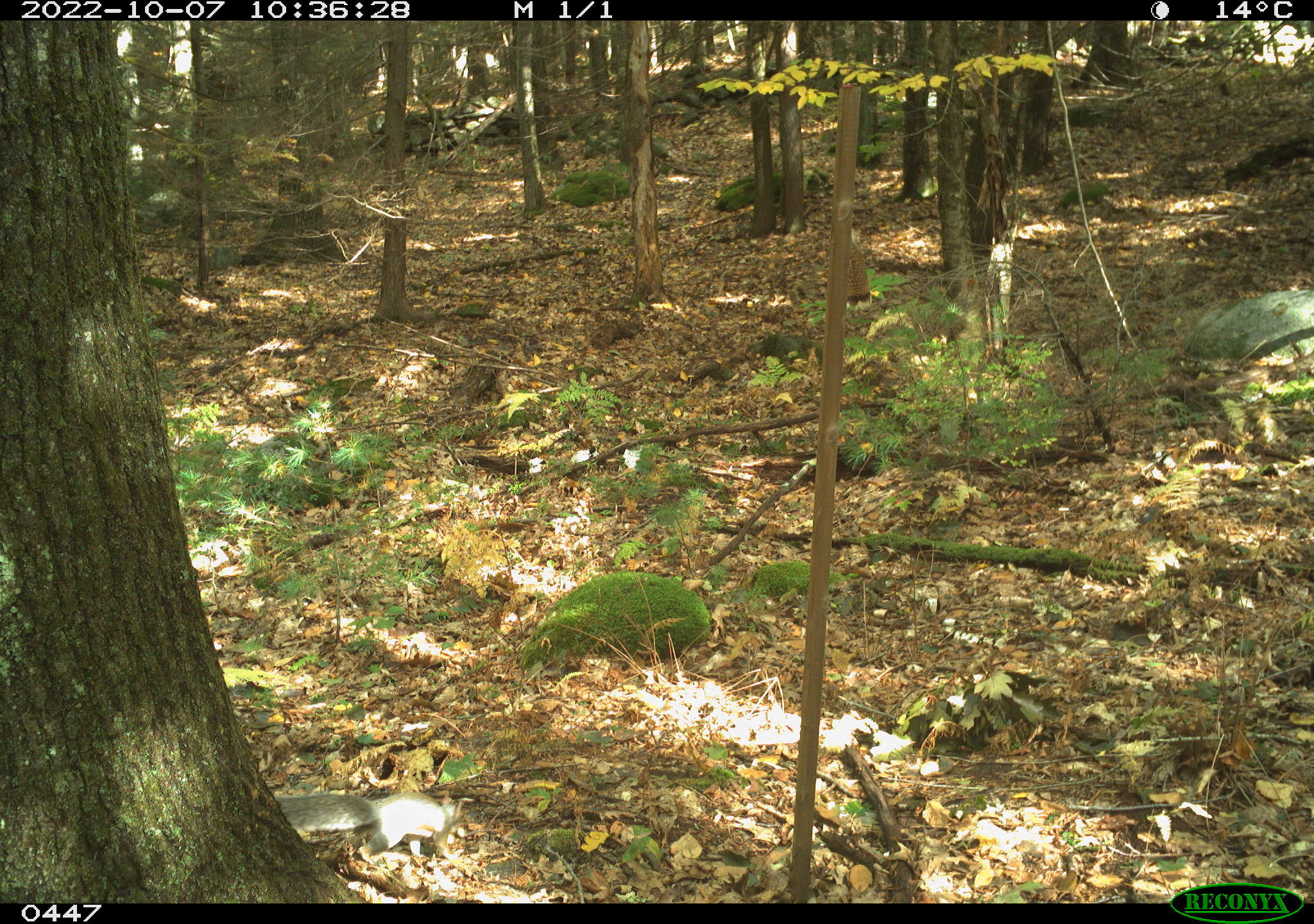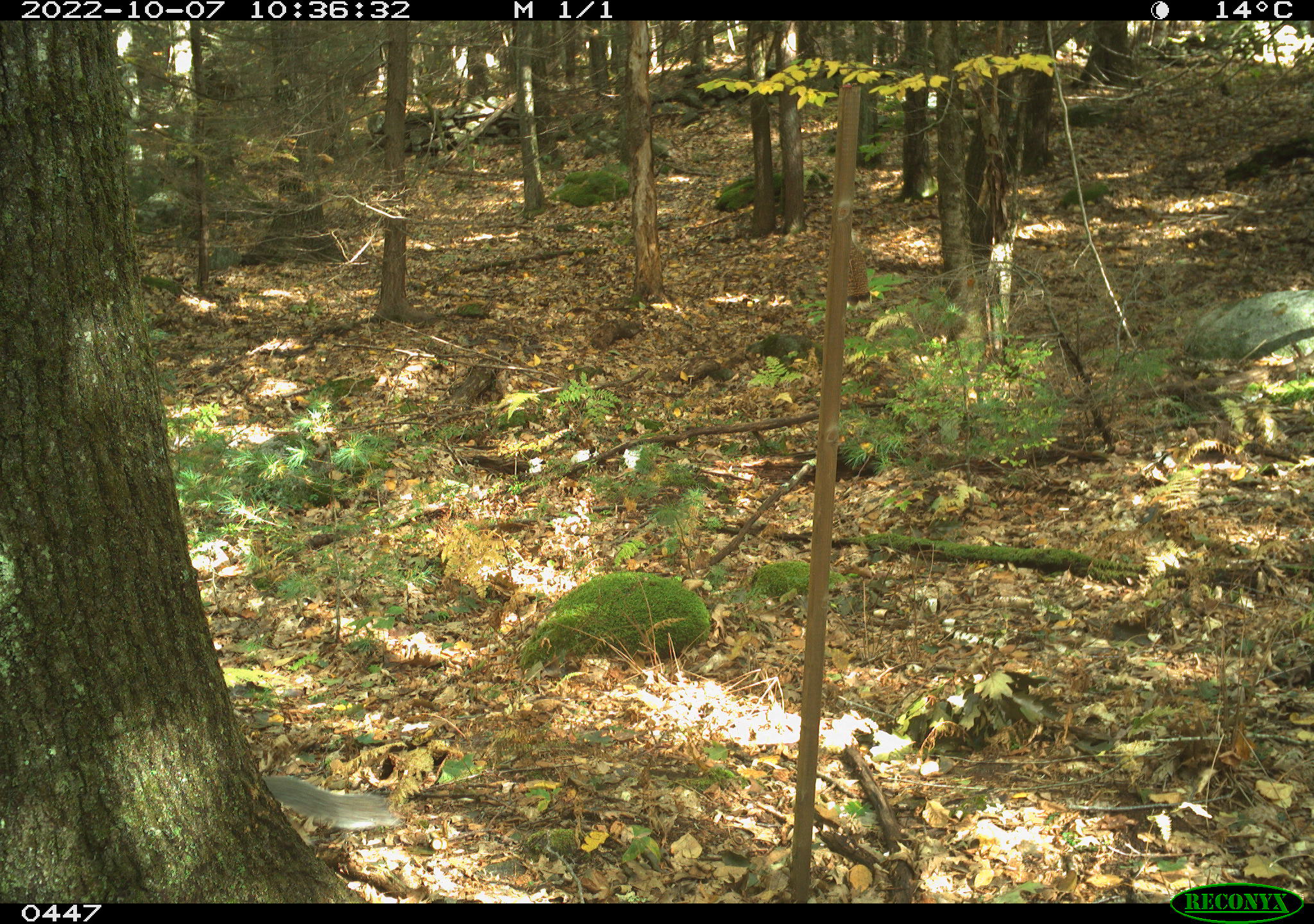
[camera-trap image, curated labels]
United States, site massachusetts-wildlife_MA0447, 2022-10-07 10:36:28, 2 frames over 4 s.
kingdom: Animalia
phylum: Chordata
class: Mammalia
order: Rodentia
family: Sciuridae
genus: Sciurus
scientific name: Sciurus carolinensis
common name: gray squirrel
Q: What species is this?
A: Gray squirrel (Sciurus carolinensis).